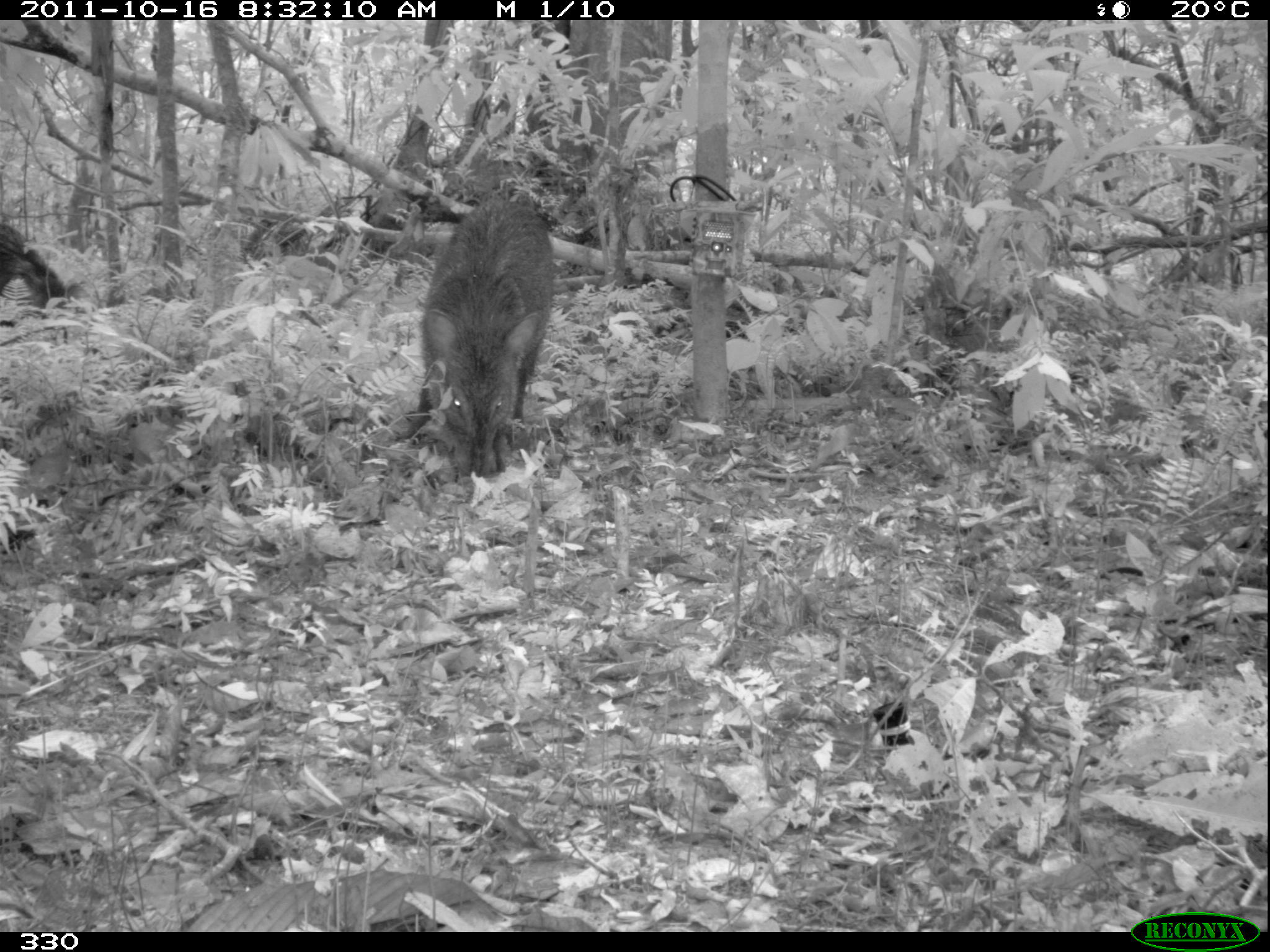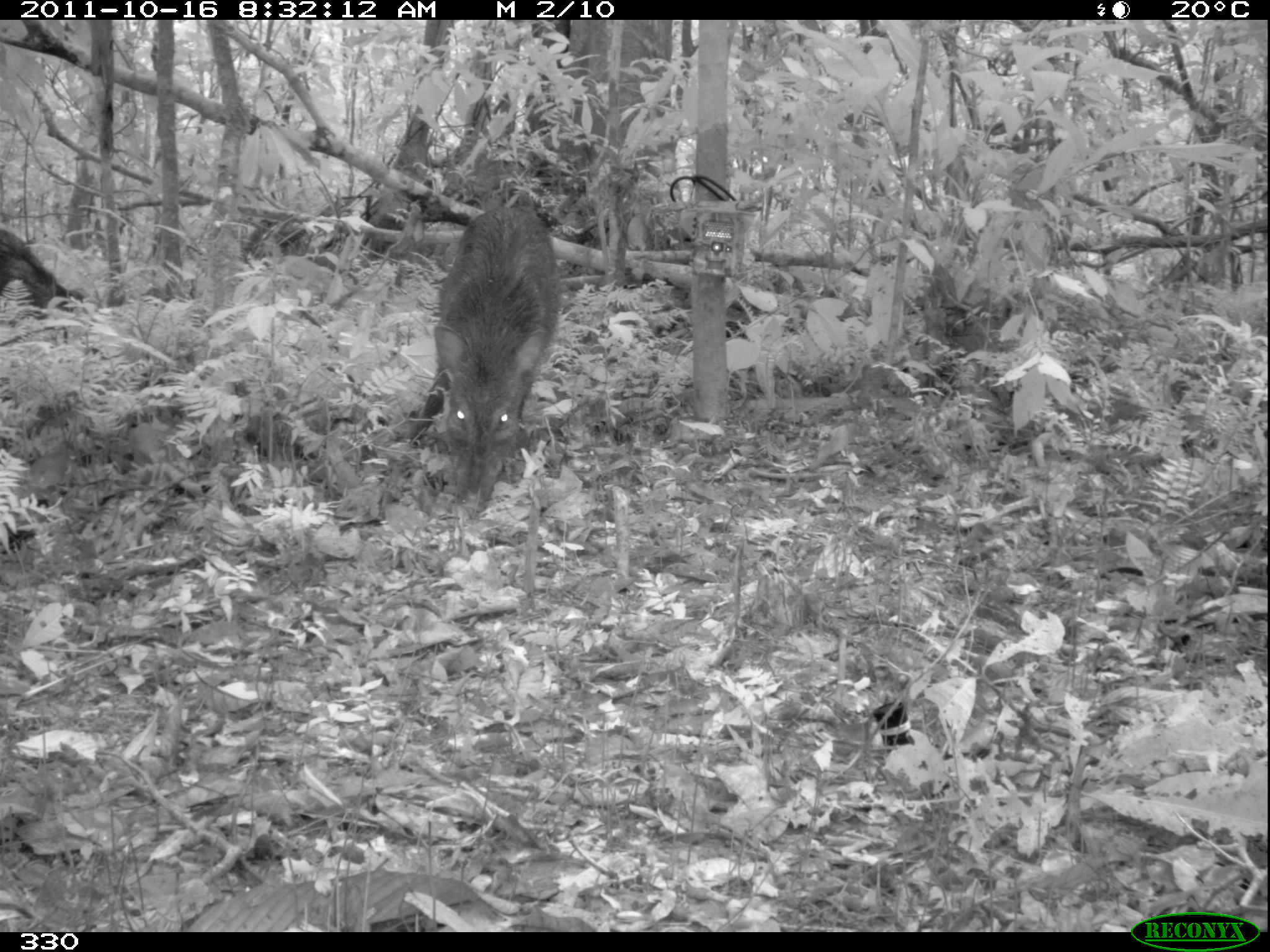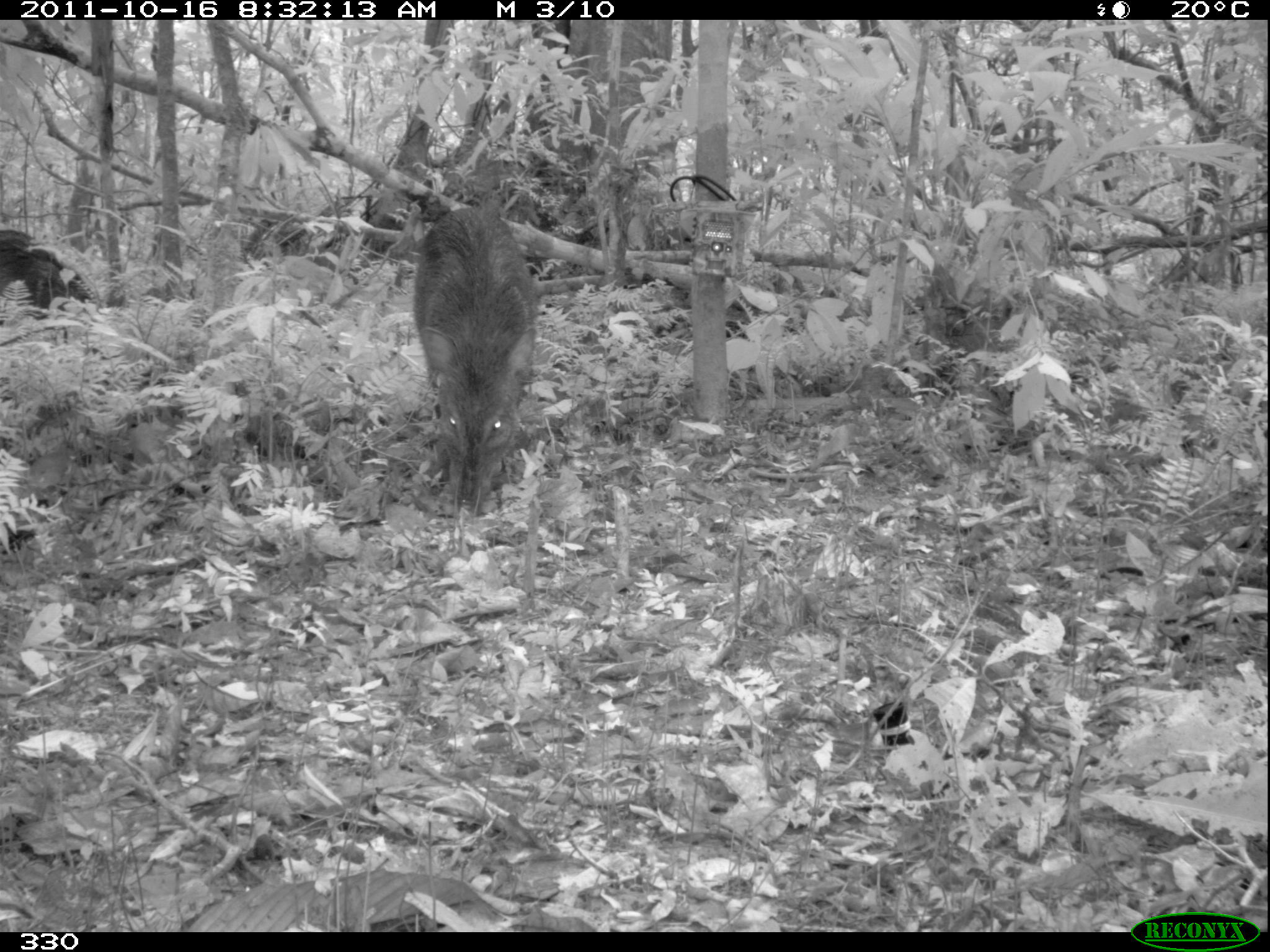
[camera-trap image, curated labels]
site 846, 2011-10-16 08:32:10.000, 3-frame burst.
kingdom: Animalia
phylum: Chordata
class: Mammalia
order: Artiodactyla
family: Tayassuidae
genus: Pecari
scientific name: Pecari tajacu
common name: collared peccary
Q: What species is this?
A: Pecari tajacu (collared peccary).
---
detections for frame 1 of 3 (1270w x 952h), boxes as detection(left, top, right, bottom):
pecari tajacu: detection(397, 196, 560, 481)